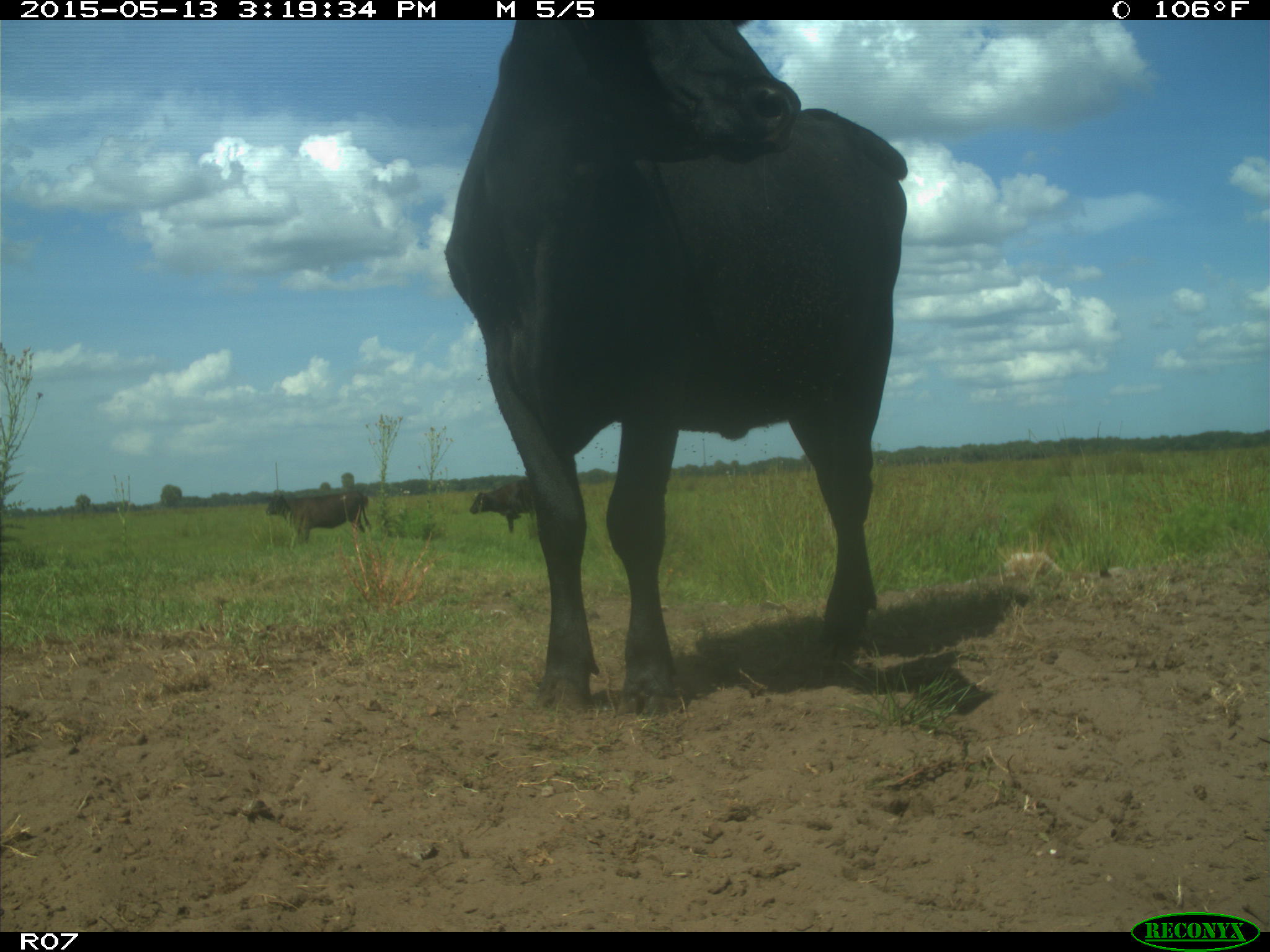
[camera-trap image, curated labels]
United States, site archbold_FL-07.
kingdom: Animalia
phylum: Chordata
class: Mammalia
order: Artiodactyla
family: Bovidae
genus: Bos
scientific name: Bos taurus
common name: domestic cow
Bos taurus (domestic cow).